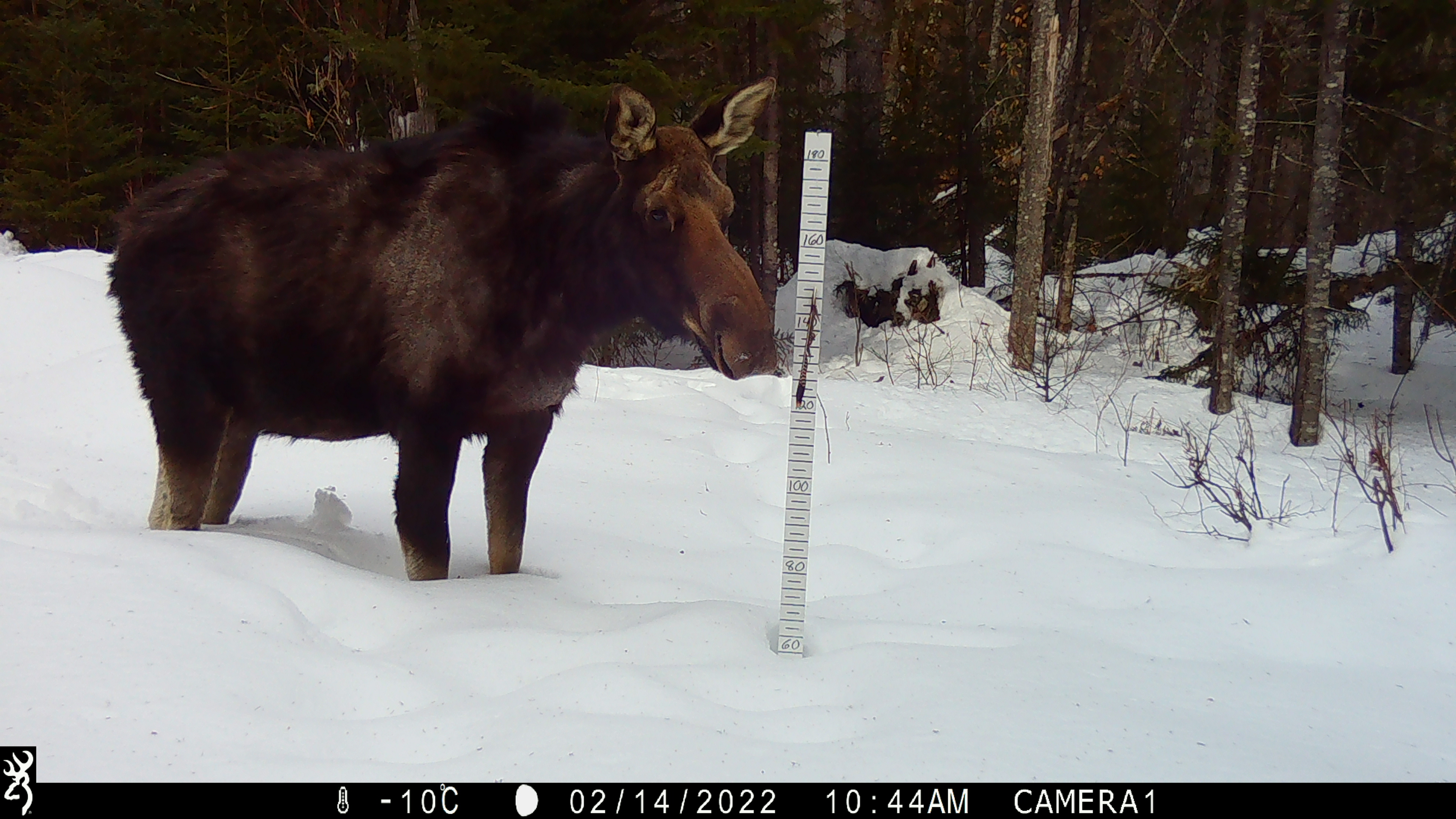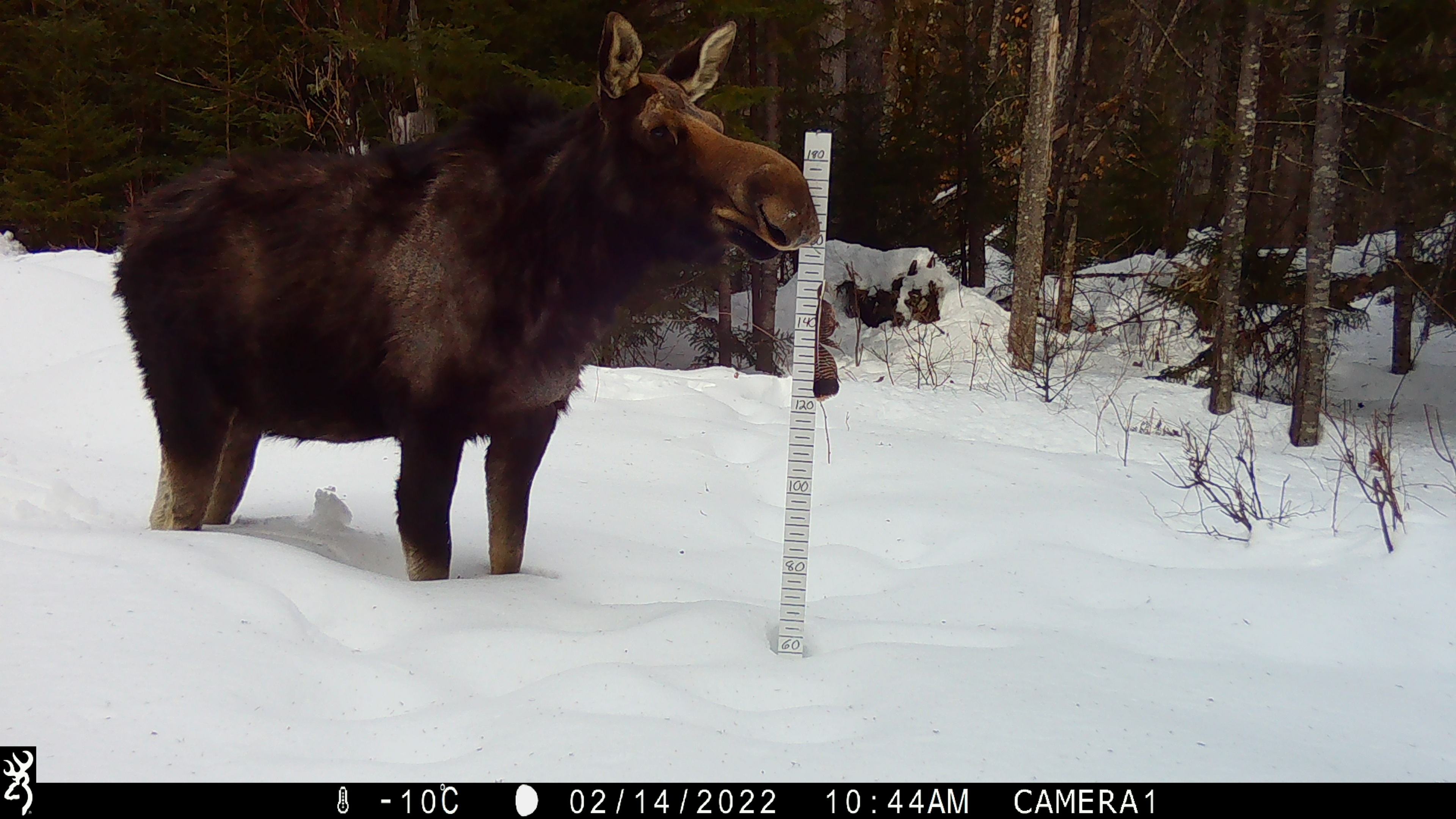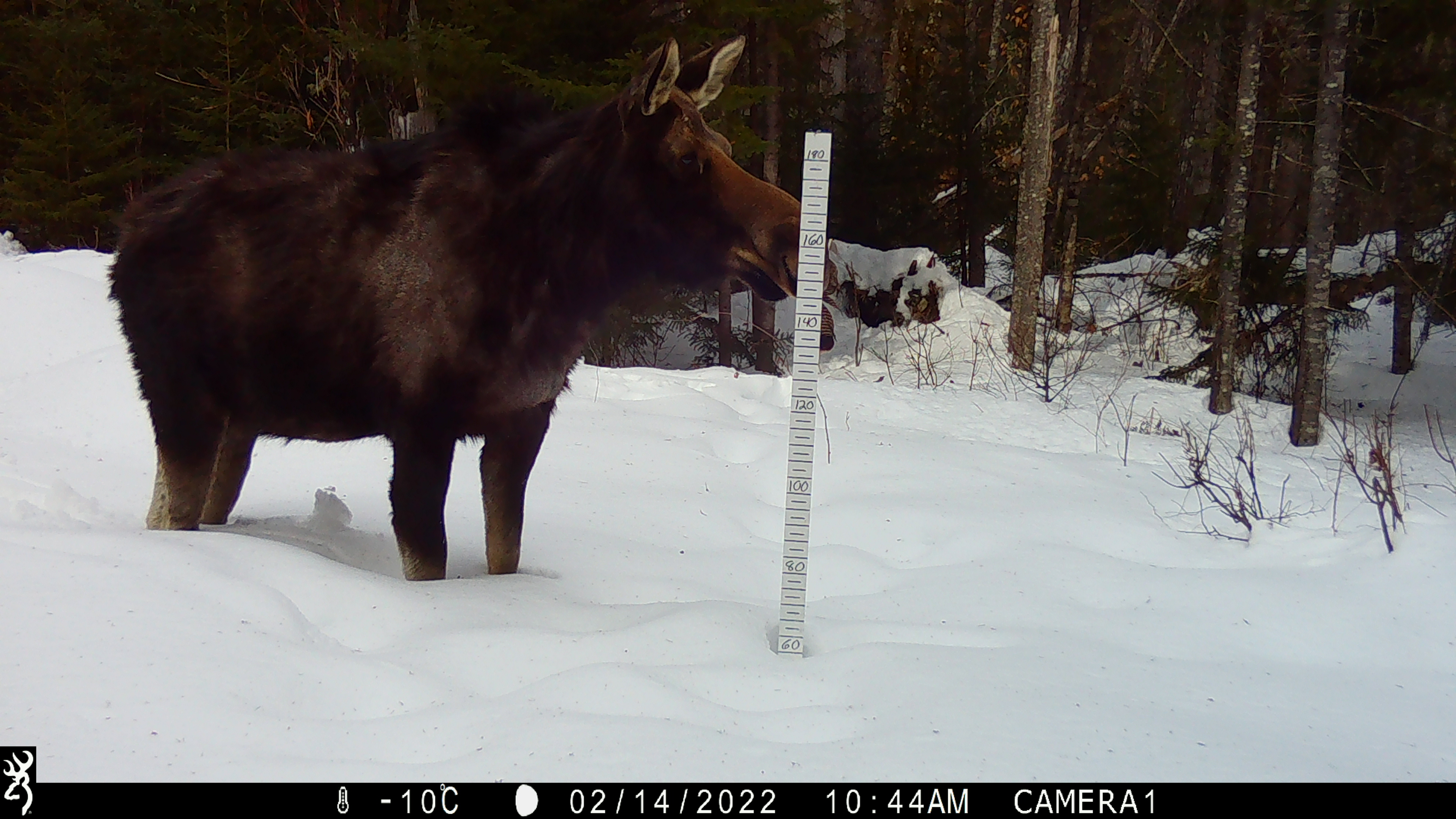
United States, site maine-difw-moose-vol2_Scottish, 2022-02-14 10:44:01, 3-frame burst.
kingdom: Animalia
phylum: Chordata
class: Mammalia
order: Artiodactyla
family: Cervidae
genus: Alces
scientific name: Alces alces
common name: moose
Moose (Alces alces).